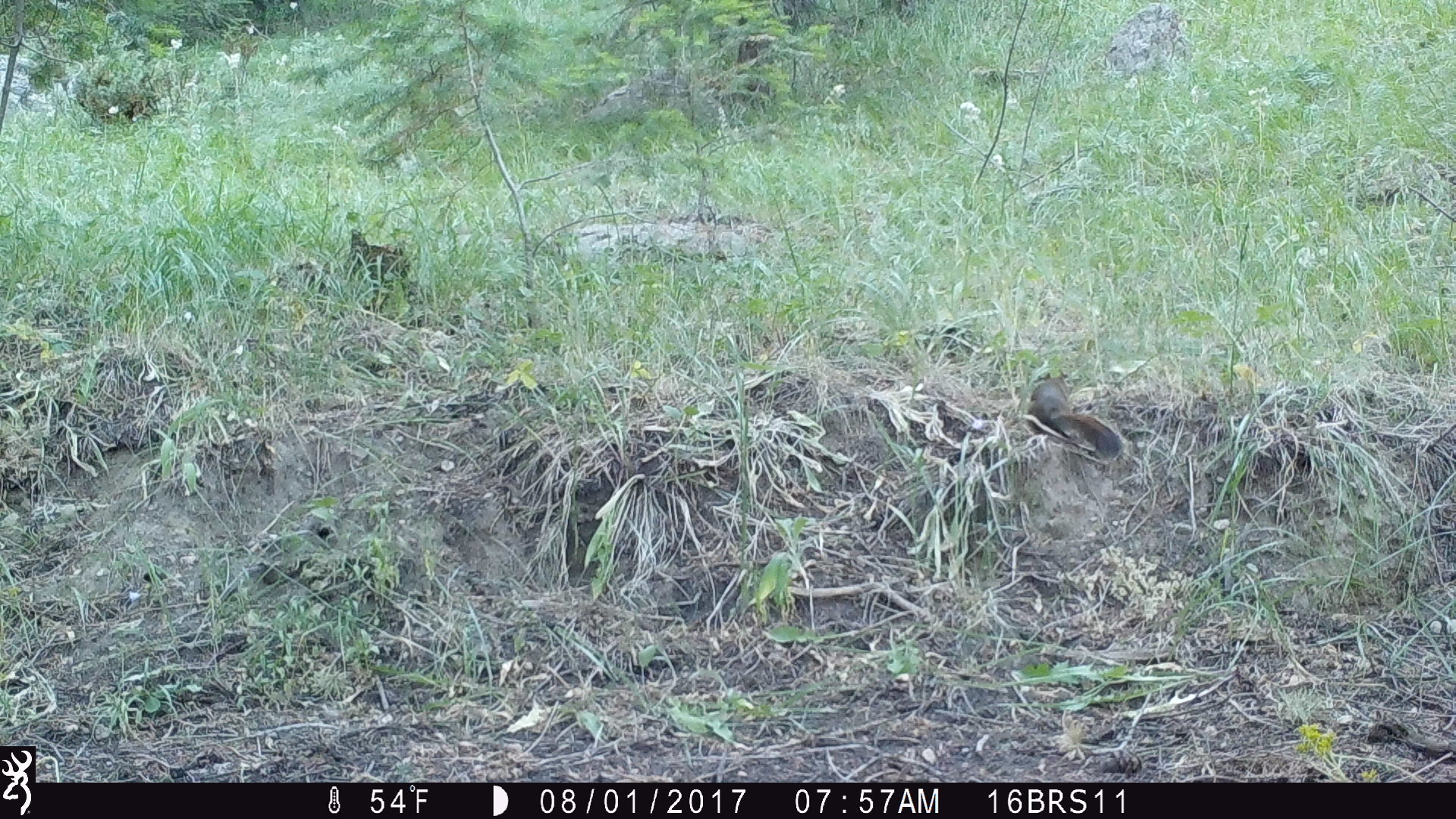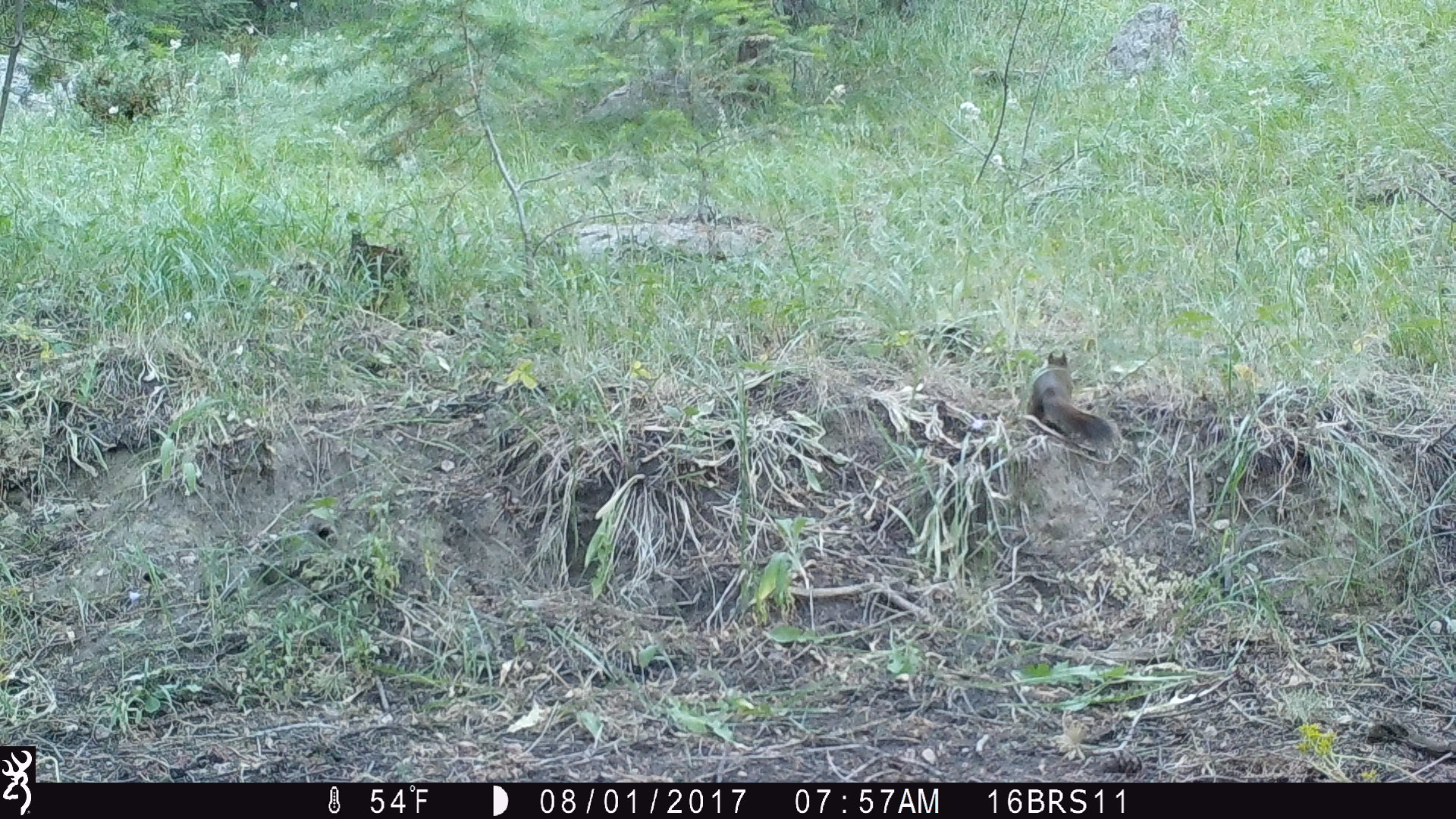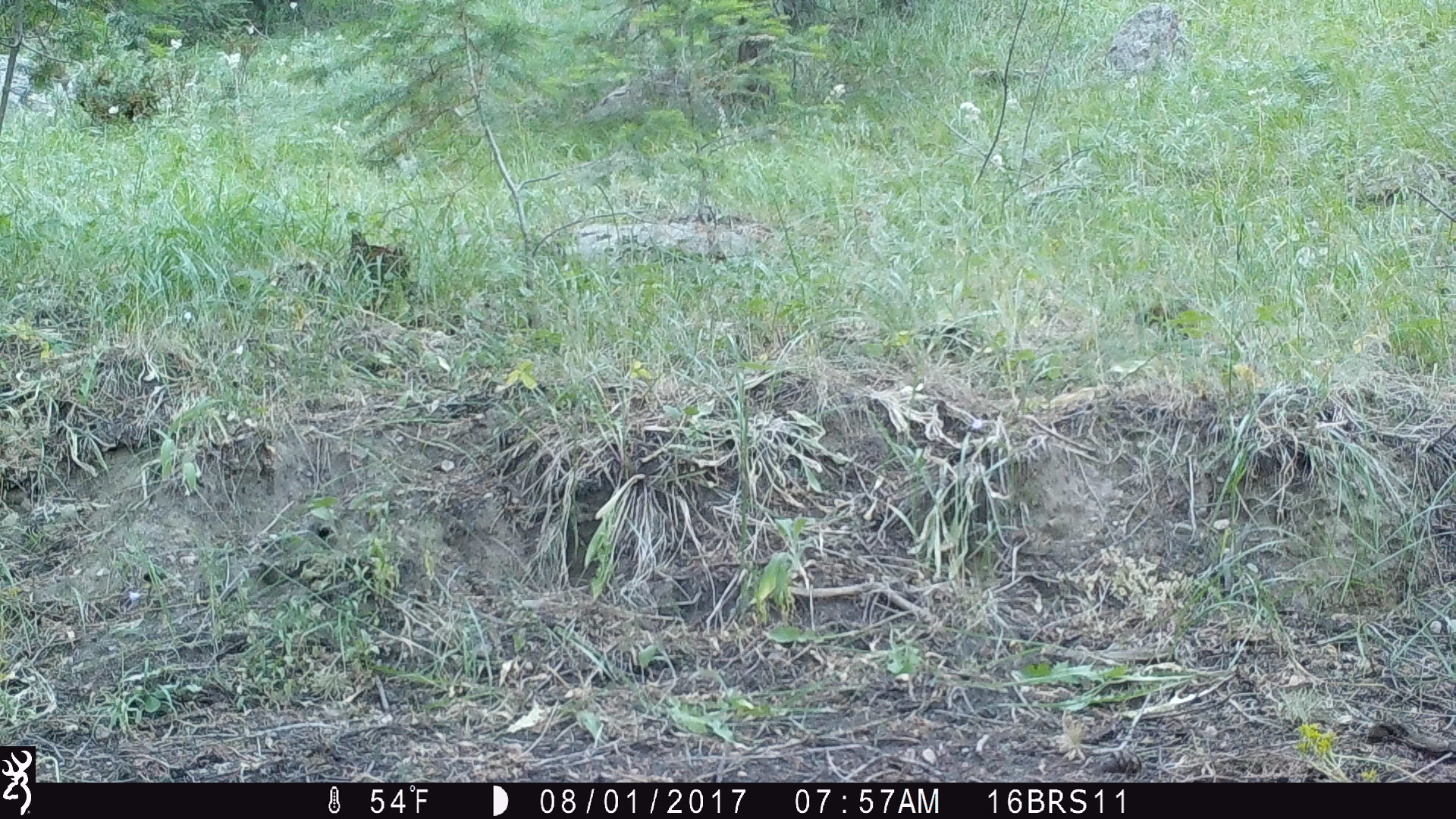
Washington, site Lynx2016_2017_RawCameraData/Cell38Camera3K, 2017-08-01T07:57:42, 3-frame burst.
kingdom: Animalia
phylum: Chordata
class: Mammalia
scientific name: Mammalia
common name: small mammal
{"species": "small mammal (Mammalia)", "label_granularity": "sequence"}